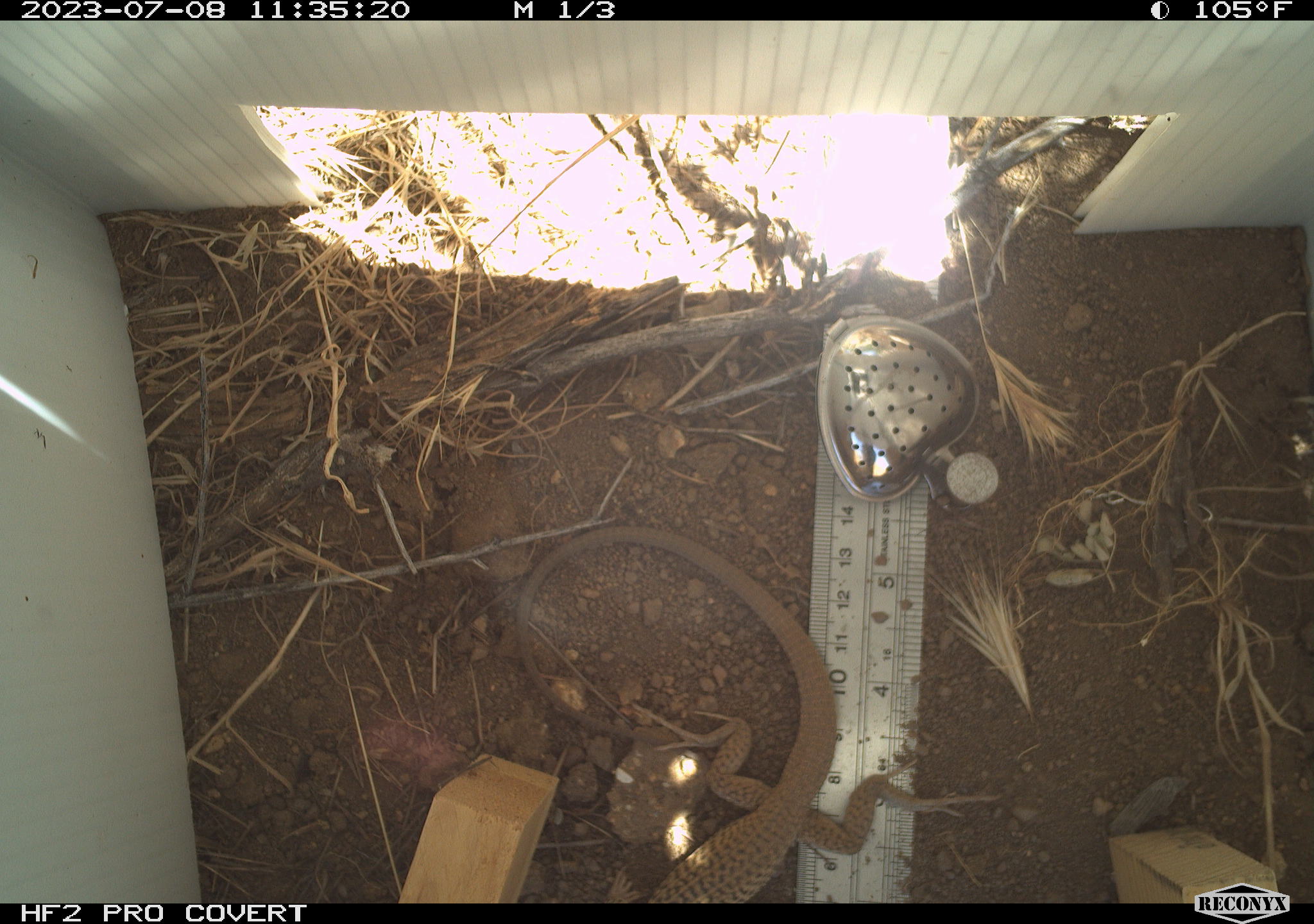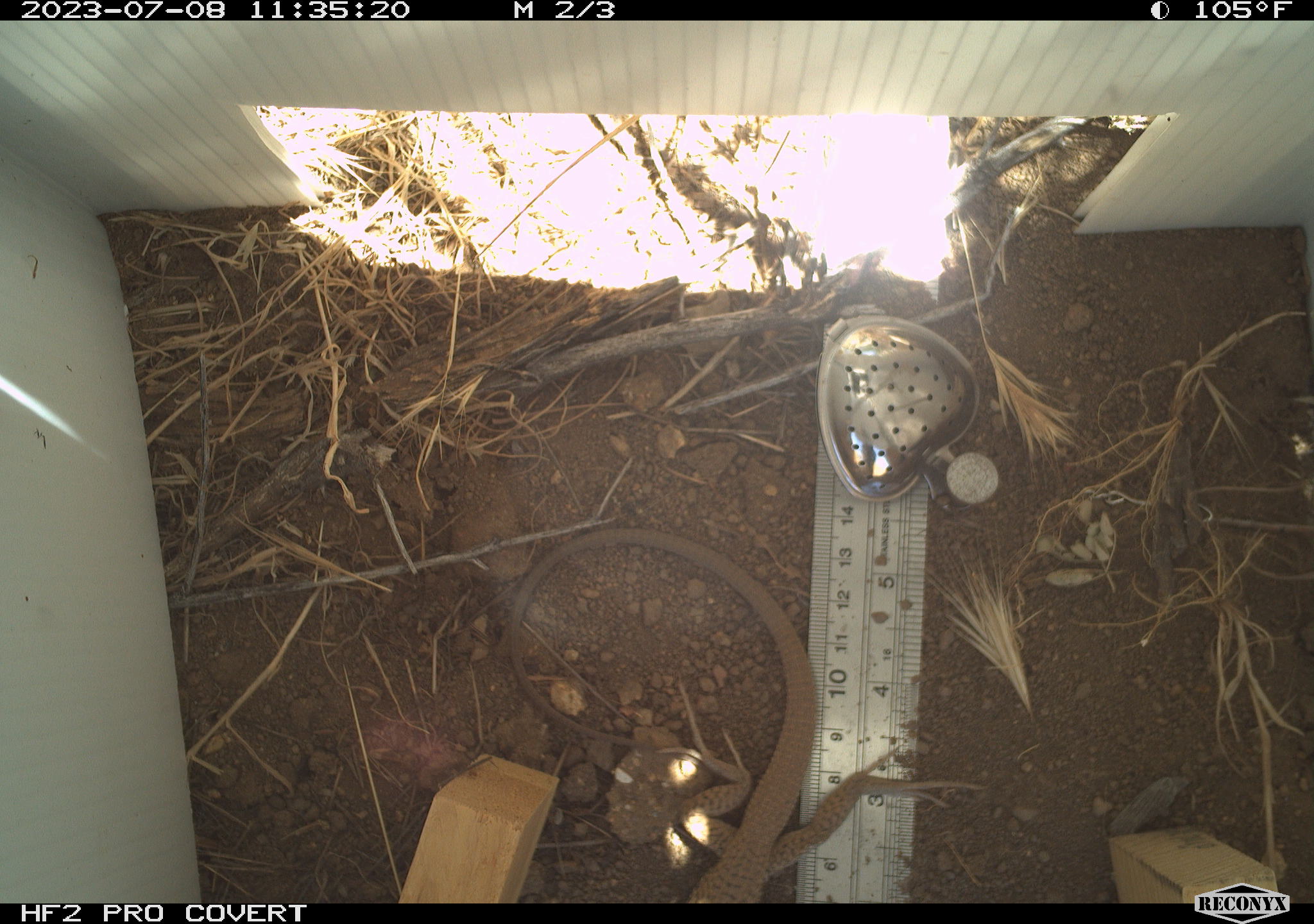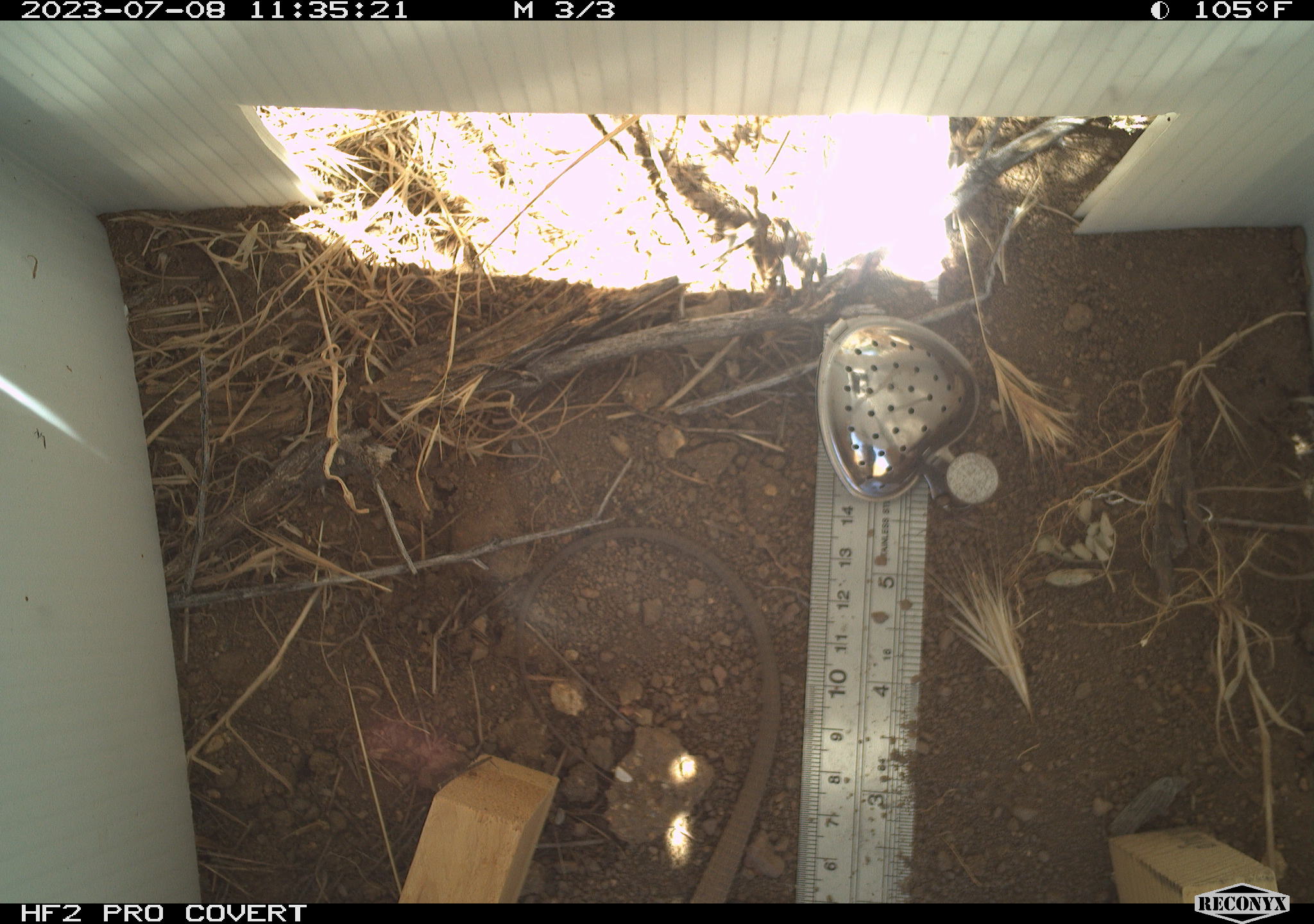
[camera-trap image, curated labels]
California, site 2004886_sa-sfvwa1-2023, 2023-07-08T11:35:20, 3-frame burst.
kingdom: Animalia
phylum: Chordata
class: Reptilia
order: Squamata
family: Teiidae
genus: Aspidoscelis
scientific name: Aspidoscelis tigris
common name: western whiptail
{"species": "western whiptail (Aspidoscelis tigris)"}